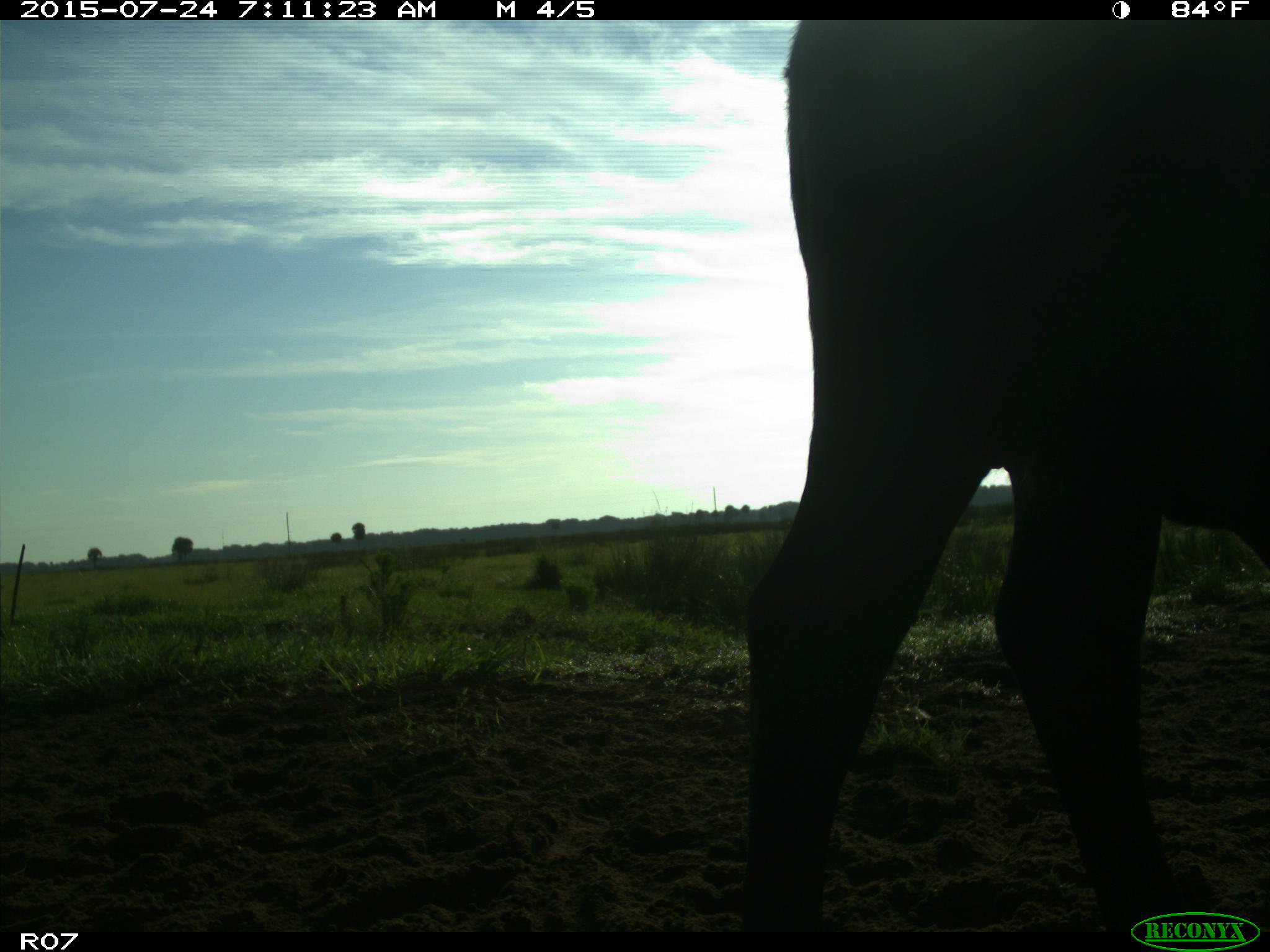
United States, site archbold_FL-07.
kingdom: Animalia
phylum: Chordata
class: Mammalia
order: Artiodactyla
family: Bovidae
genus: Bos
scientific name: Bos taurus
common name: domestic cow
Bos taurus (domestic cow).